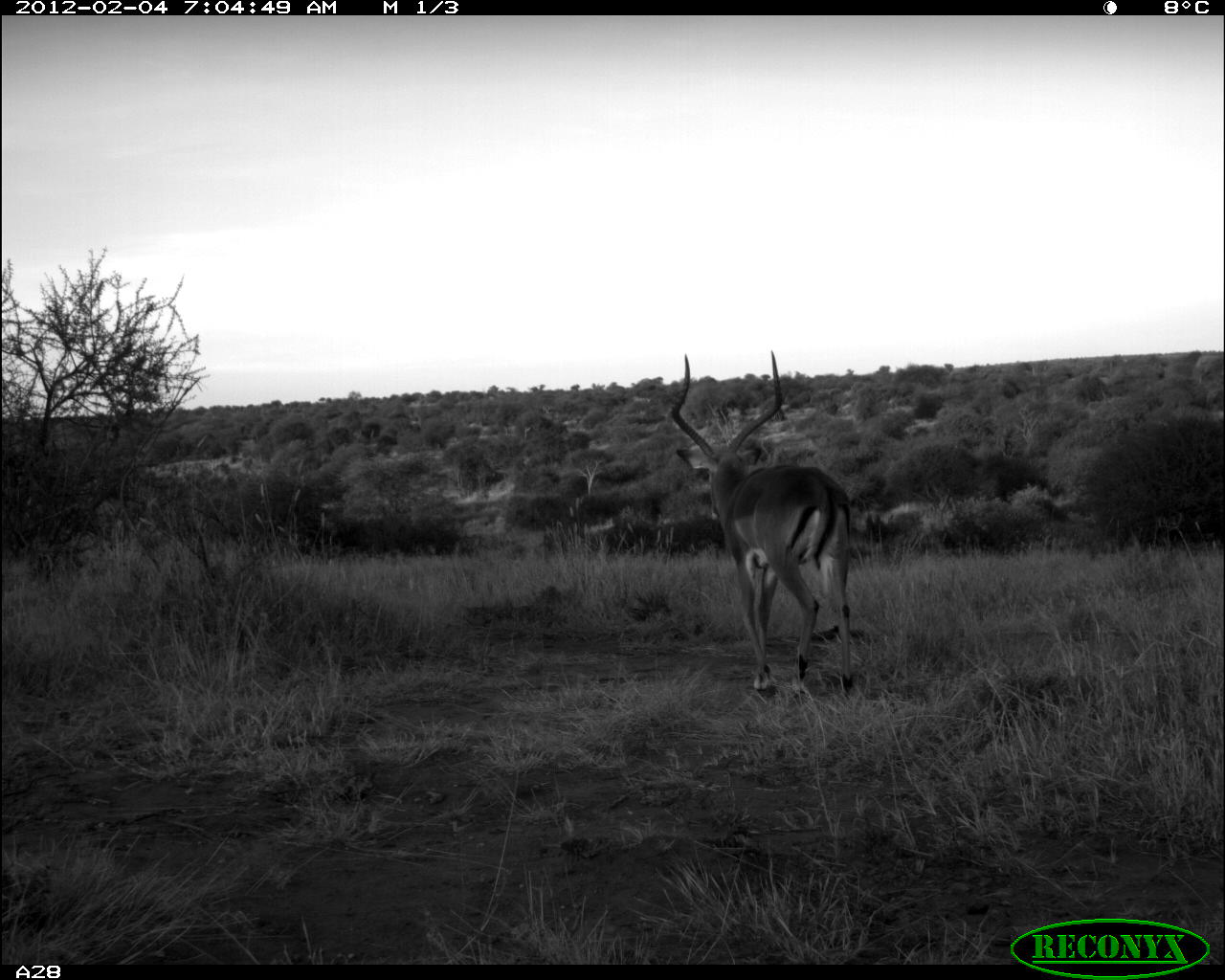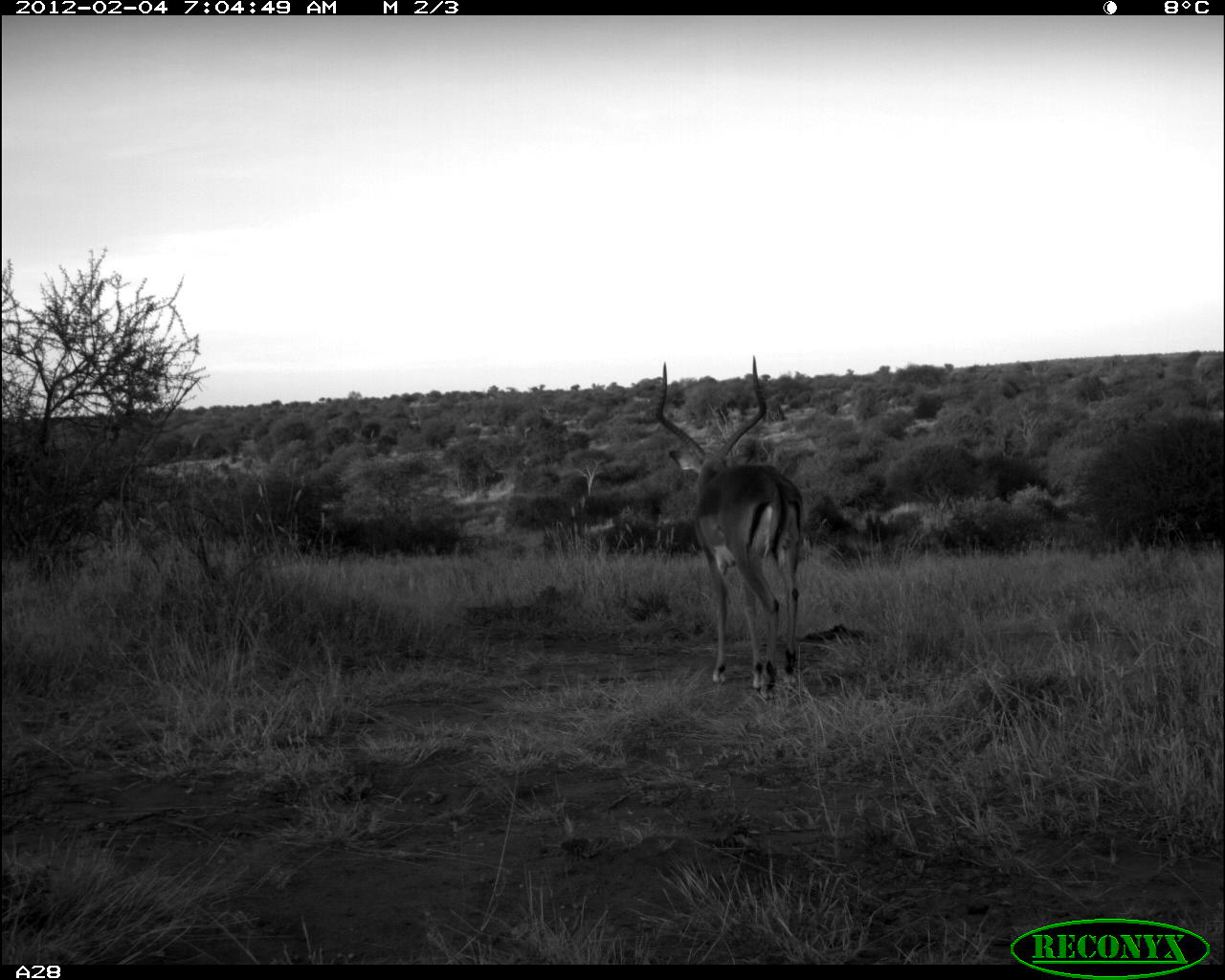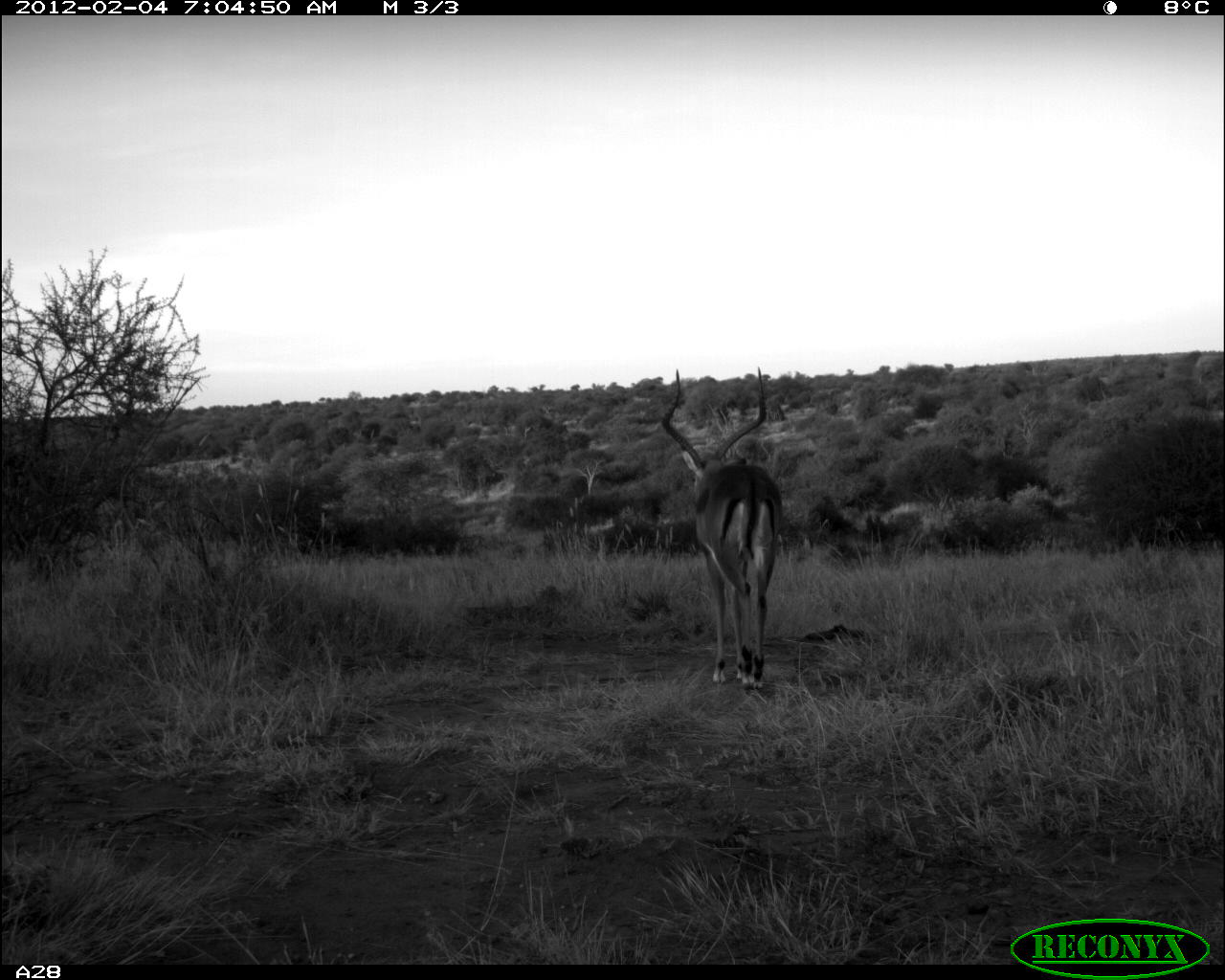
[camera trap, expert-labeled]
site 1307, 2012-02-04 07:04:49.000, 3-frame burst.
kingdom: Animalia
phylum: Chordata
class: Mammalia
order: Artiodactyla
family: Bovidae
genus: Aepyceros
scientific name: Aepyceros melampus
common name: impala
Aepyceros melampus (impala), count 1.